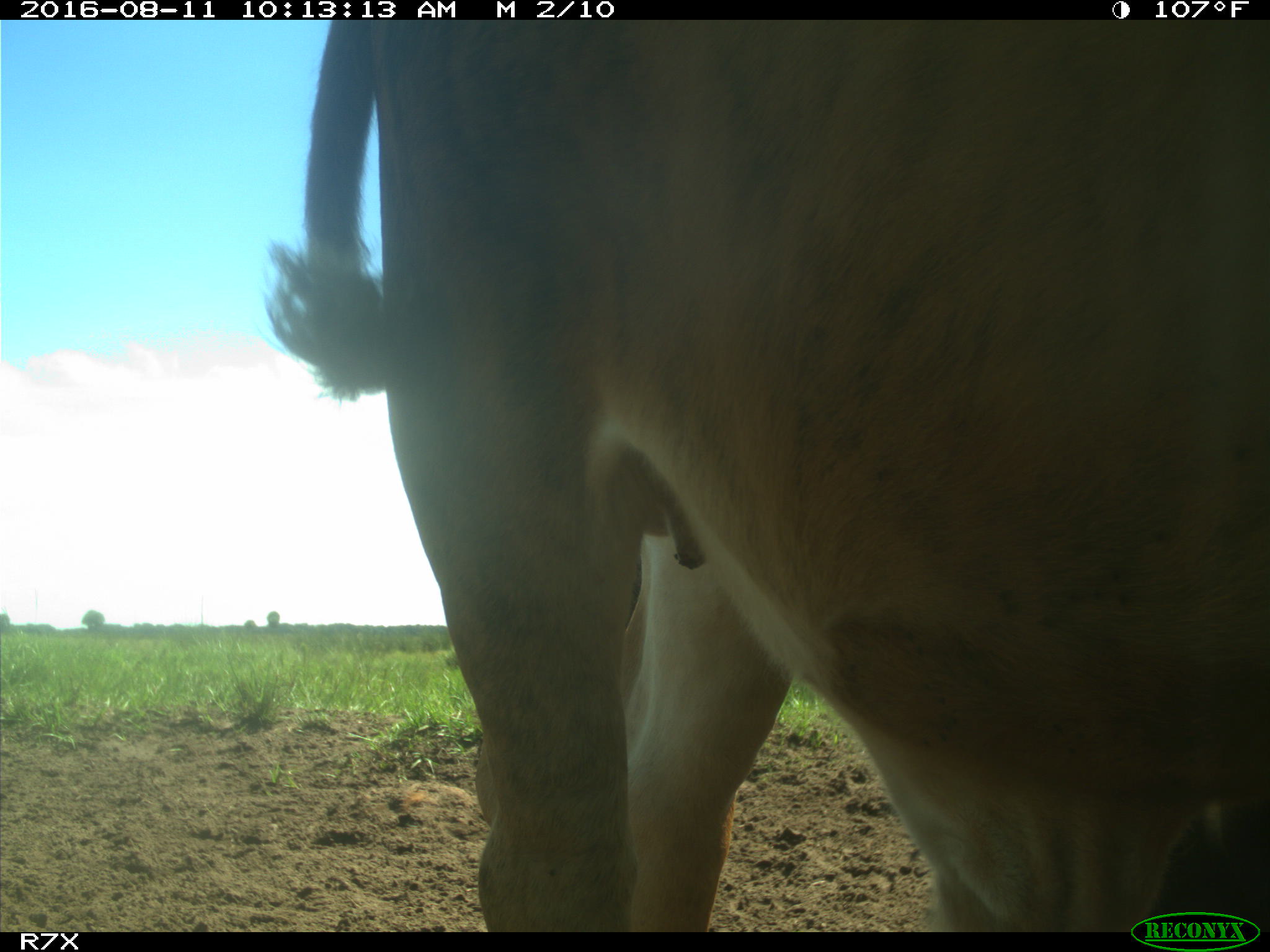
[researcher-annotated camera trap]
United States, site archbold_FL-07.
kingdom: Animalia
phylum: Chordata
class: Mammalia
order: Artiodactyla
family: Bovidae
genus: Bos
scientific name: Bos taurus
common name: domestic cow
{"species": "Bos taurus (domestic cow)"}